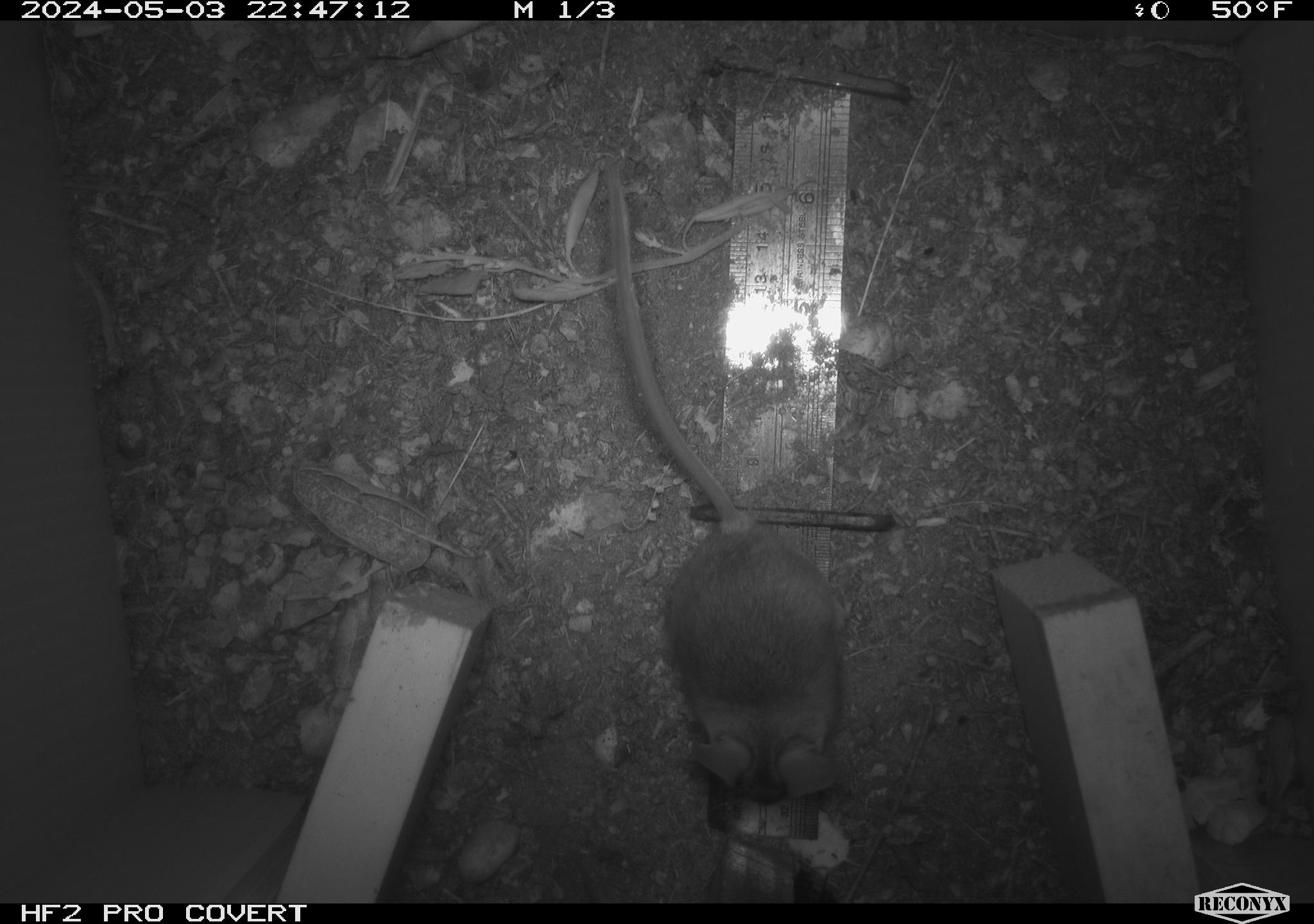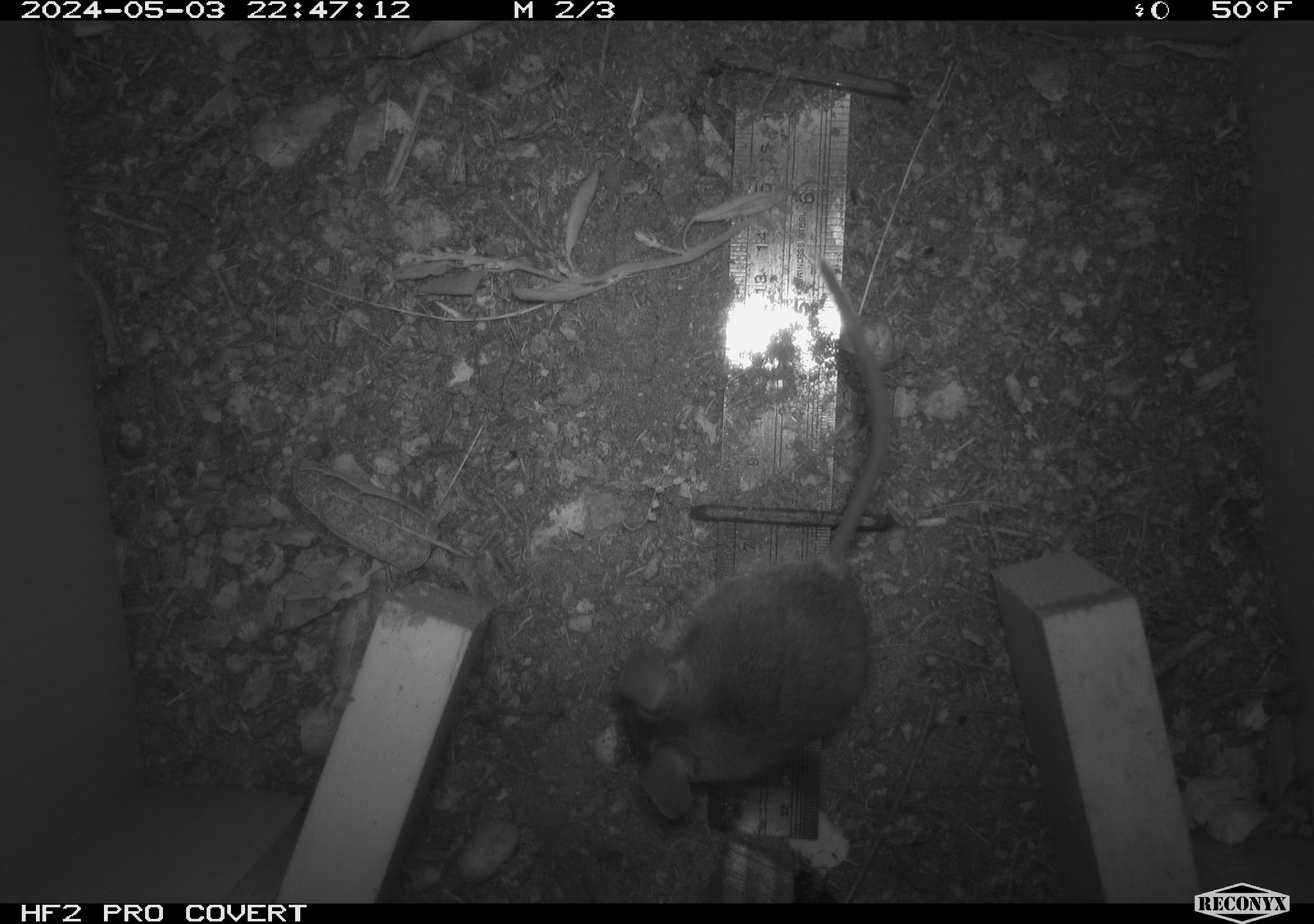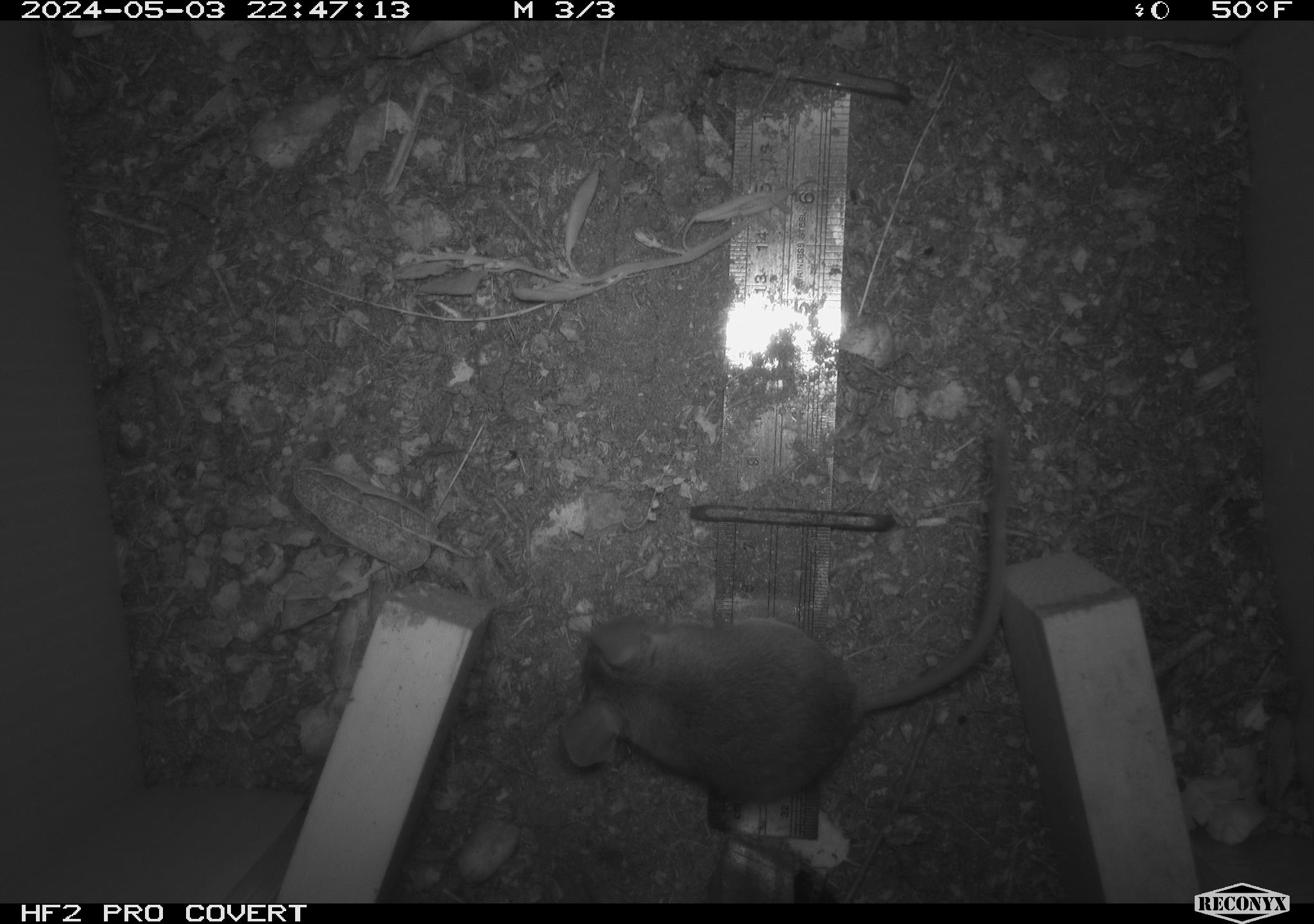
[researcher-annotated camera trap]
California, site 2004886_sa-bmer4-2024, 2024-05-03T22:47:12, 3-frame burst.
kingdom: Animalia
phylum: Chordata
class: Mammalia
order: Rodentia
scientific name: Rodentia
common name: mouse species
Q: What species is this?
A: Mouse species (Rodentia).